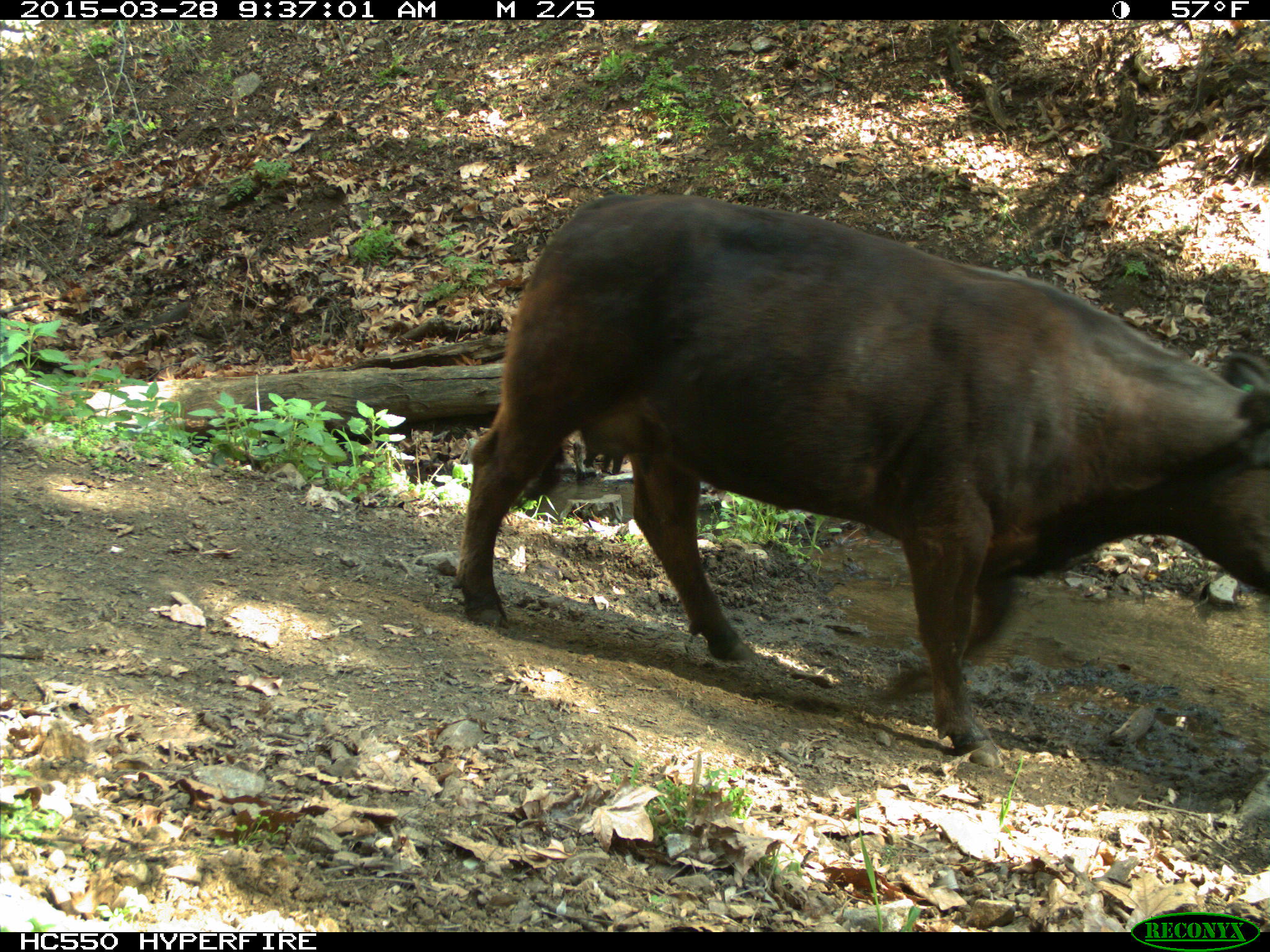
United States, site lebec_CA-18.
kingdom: Animalia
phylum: Chordata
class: Mammalia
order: Artiodactyla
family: Bovidae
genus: Bos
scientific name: Bos taurus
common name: domestic cow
Bos taurus (domestic cow).